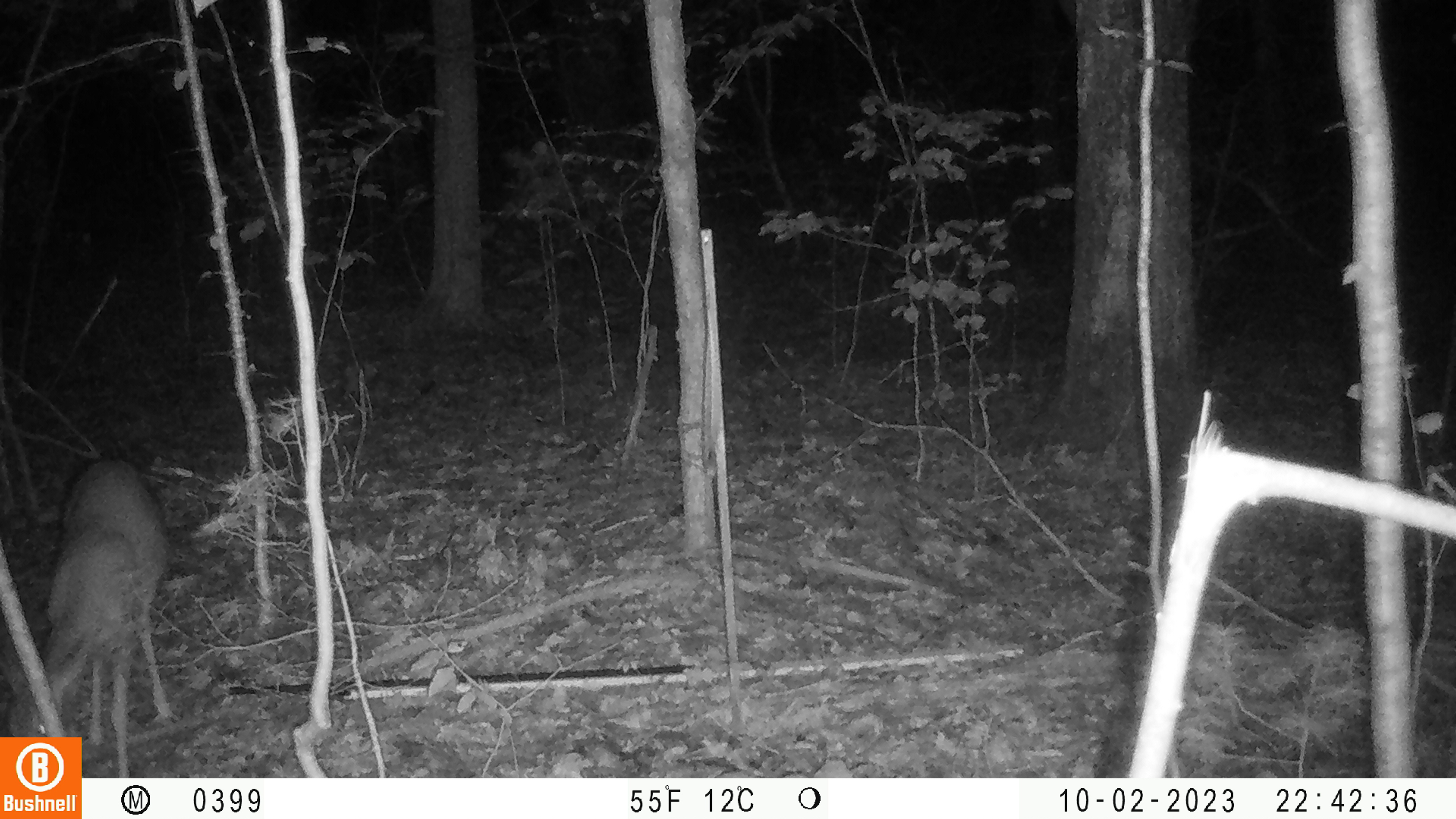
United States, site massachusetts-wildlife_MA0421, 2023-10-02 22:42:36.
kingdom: Animalia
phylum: Chordata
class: Mammalia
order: Artiodactyla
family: Cervidae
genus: Odocoileus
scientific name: Odocoileus virginianus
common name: white-tailed deer